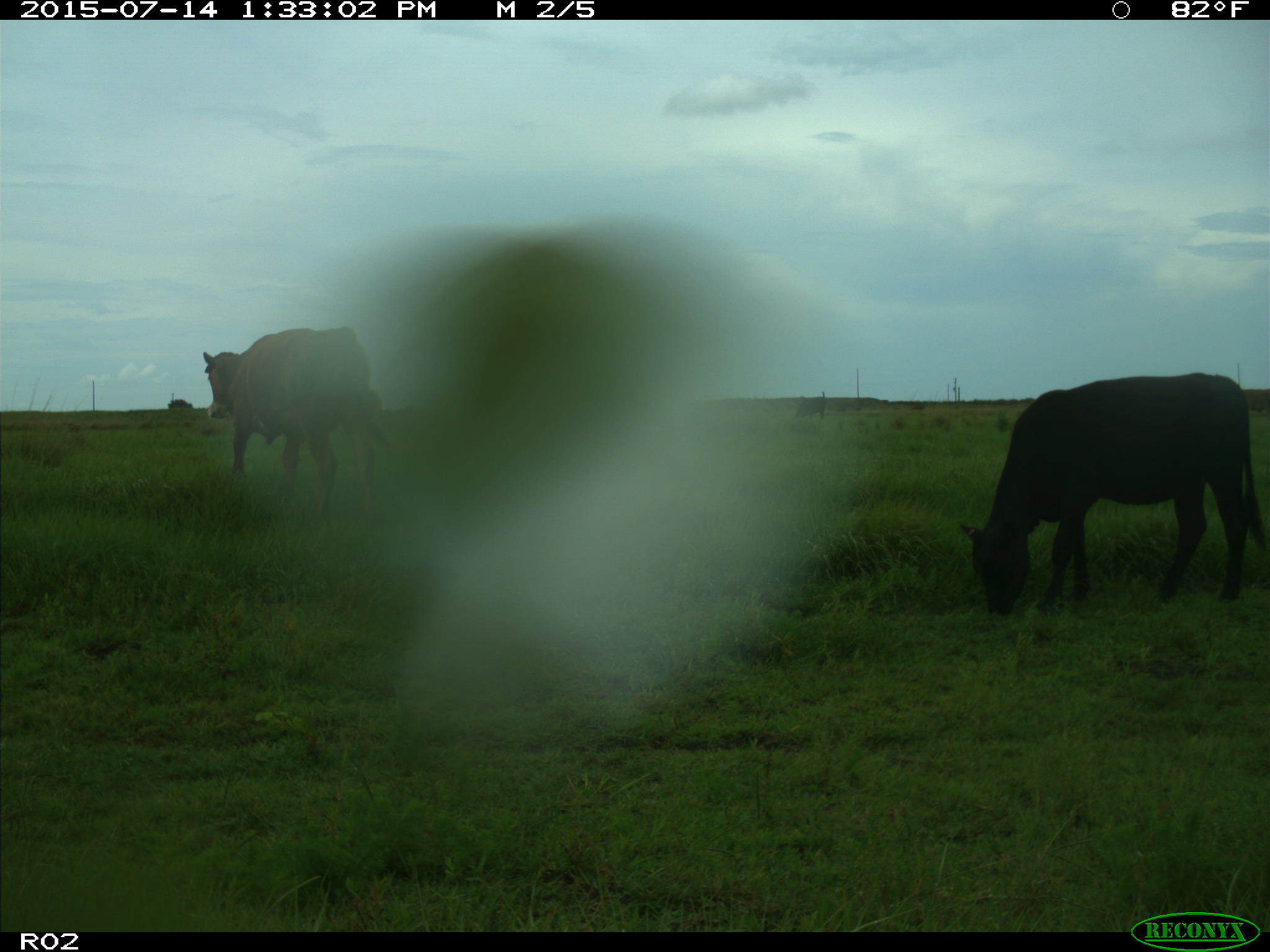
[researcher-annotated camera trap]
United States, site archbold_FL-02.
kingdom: Animalia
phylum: Chordata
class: Mammalia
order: Artiodactyla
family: Bovidae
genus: Bos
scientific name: Bos taurus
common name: domestic cow